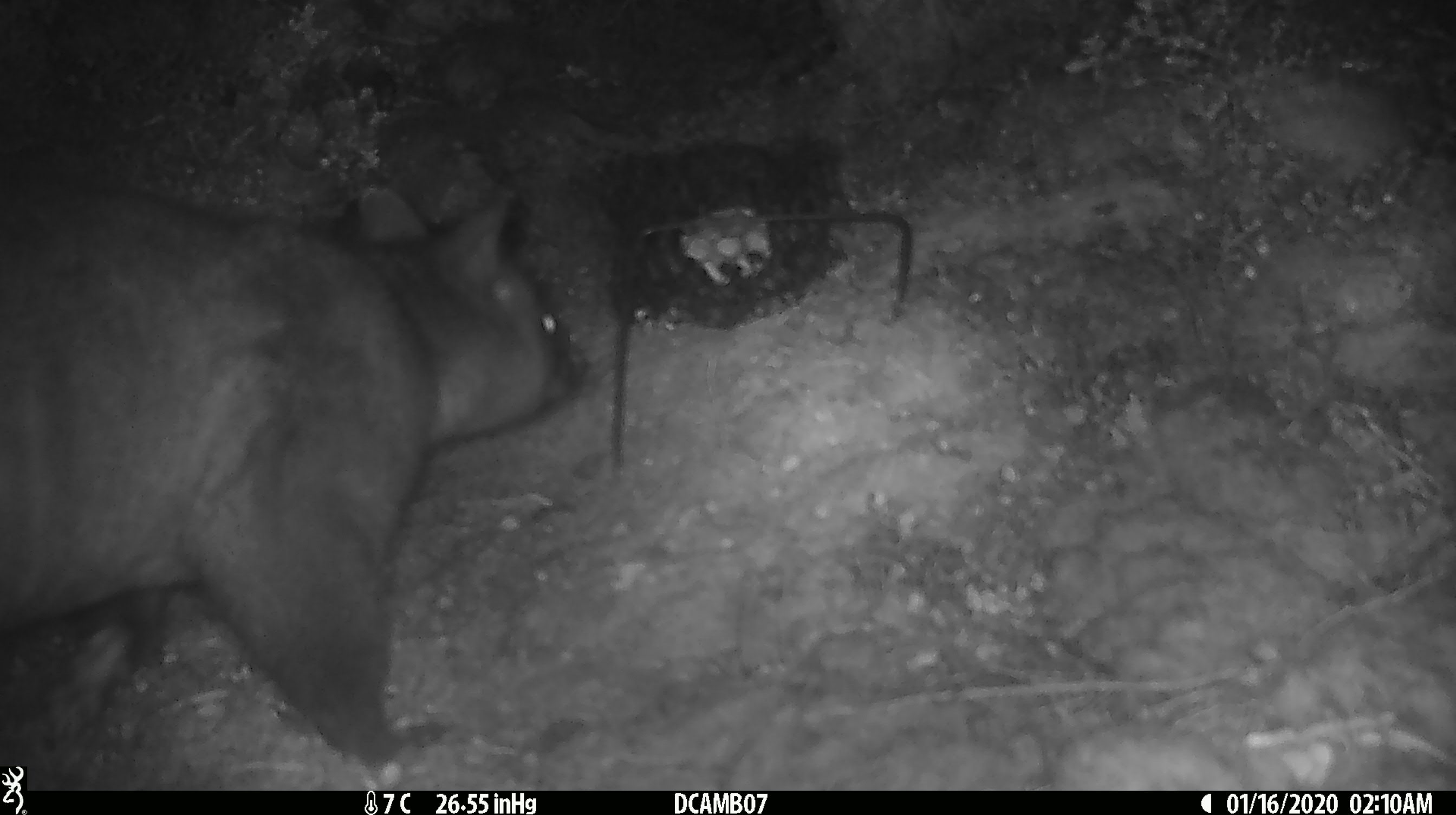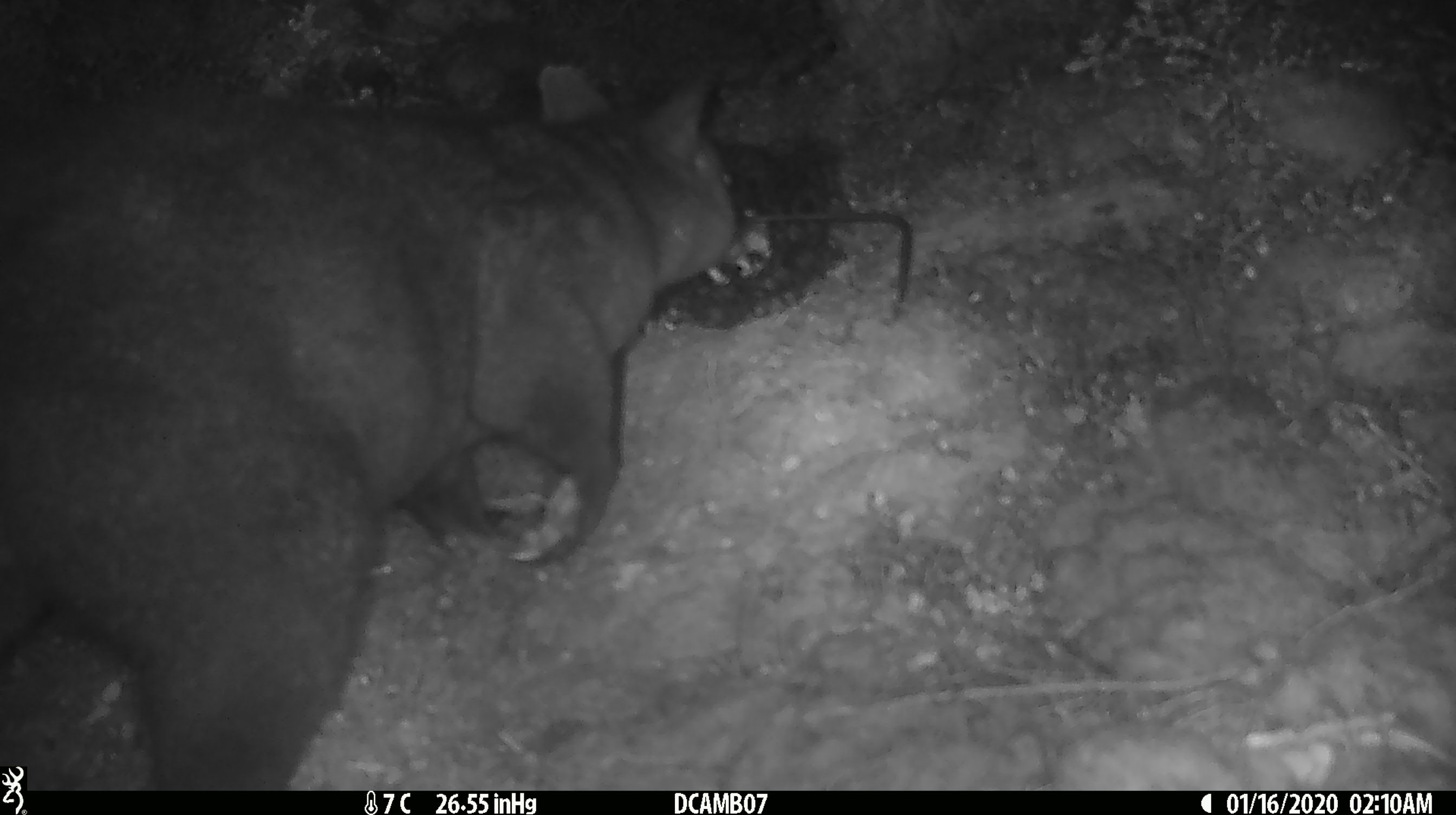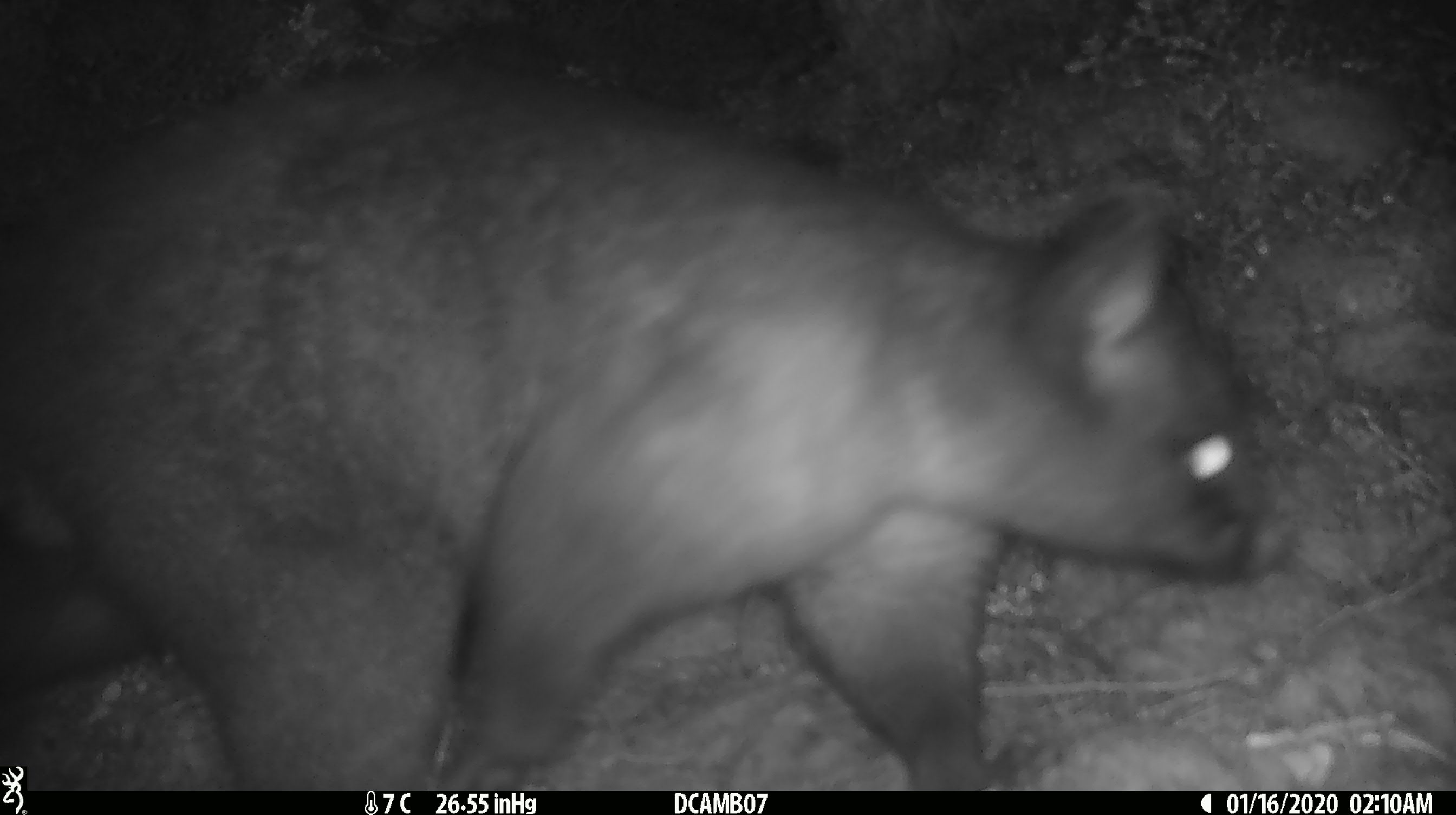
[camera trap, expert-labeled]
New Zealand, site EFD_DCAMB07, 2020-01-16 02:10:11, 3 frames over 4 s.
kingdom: Animalia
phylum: Chordata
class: Mammalia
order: Diprotodontia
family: Phalangeridae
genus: Trichosurus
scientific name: Trichosurus vulpecula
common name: common brushtail possum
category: possum